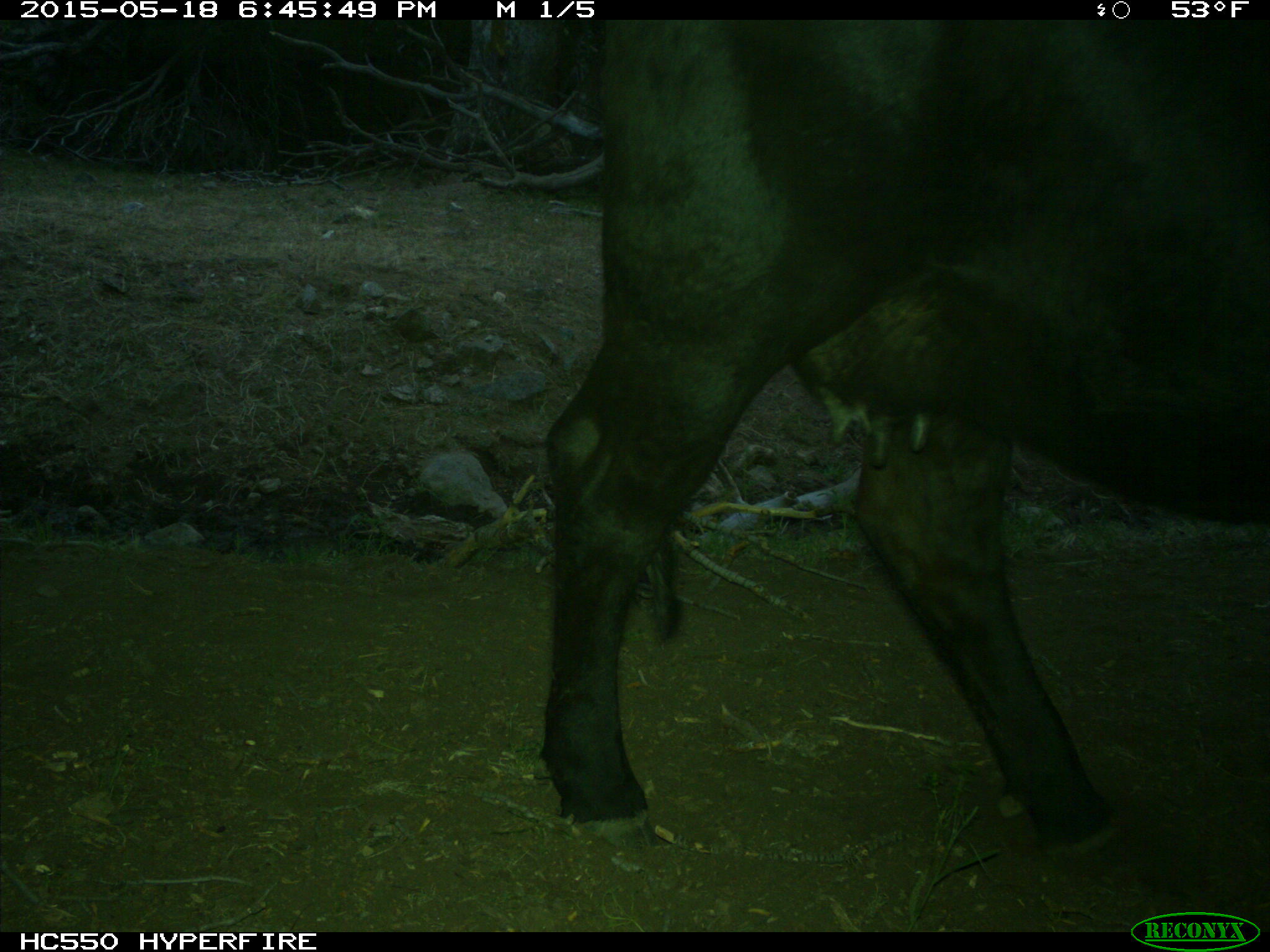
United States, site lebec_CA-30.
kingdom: Animalia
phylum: Chordata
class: Mammalia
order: Artiodactyla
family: Bovidae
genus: Bos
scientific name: Bos taurus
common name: domestic cow